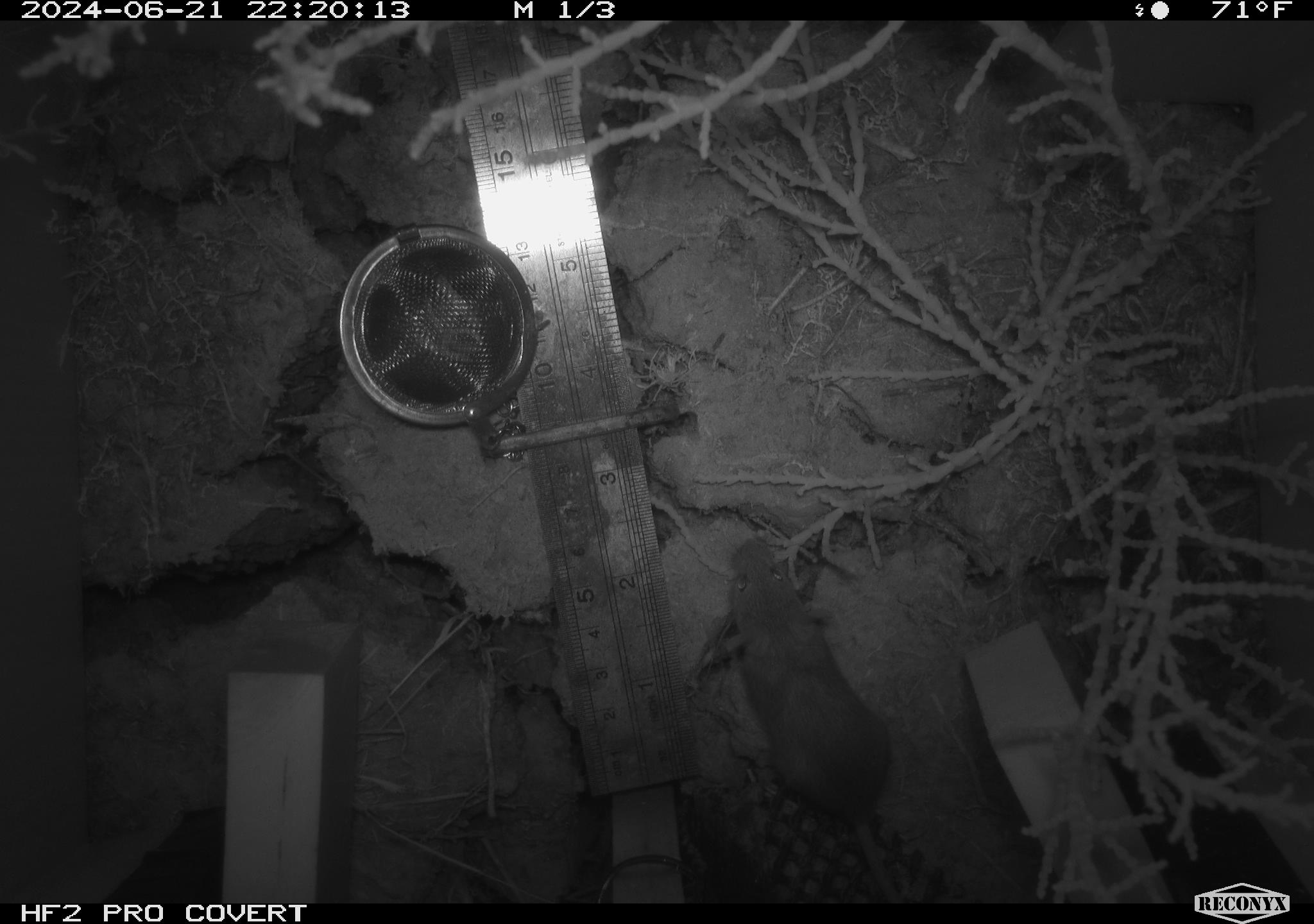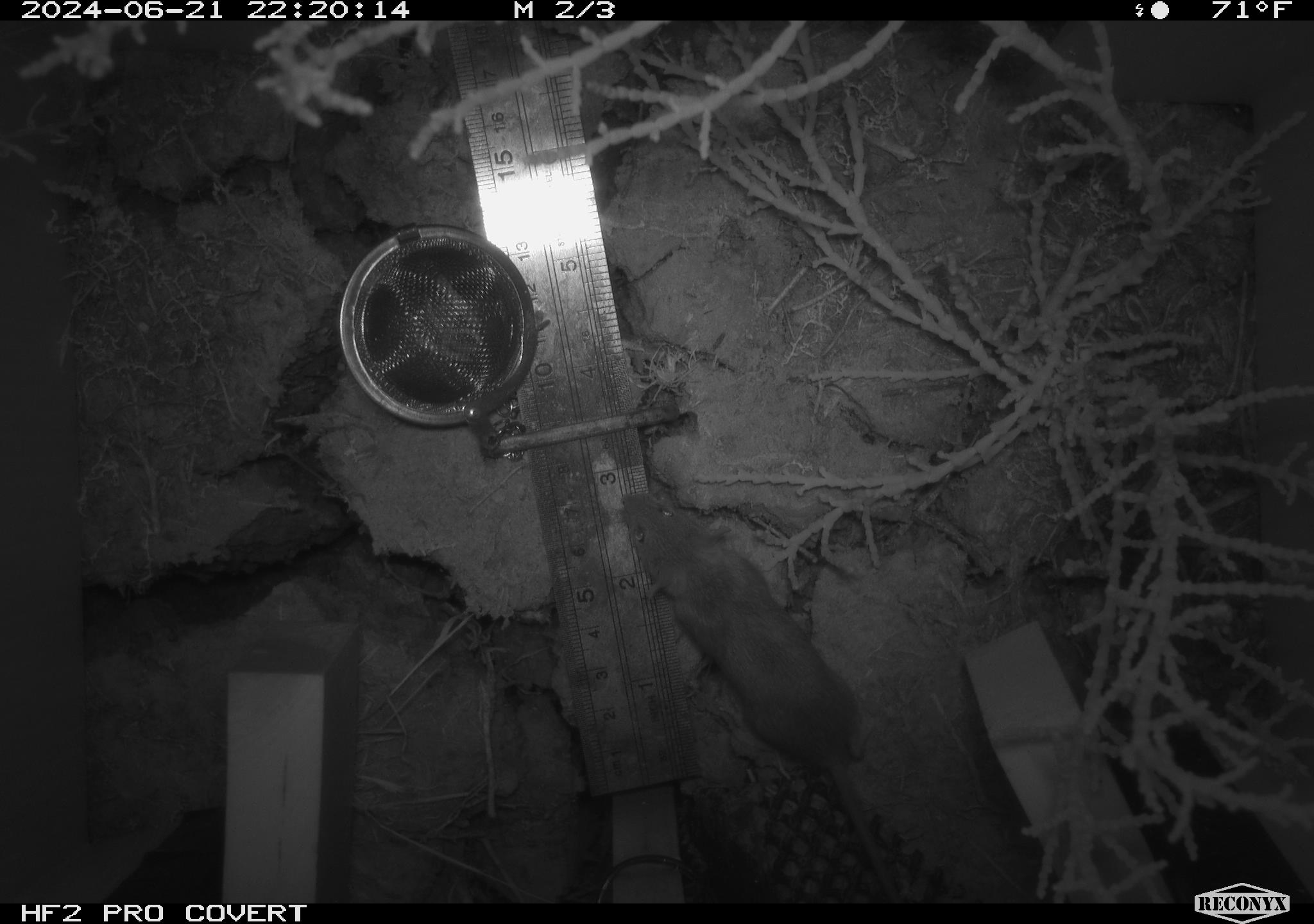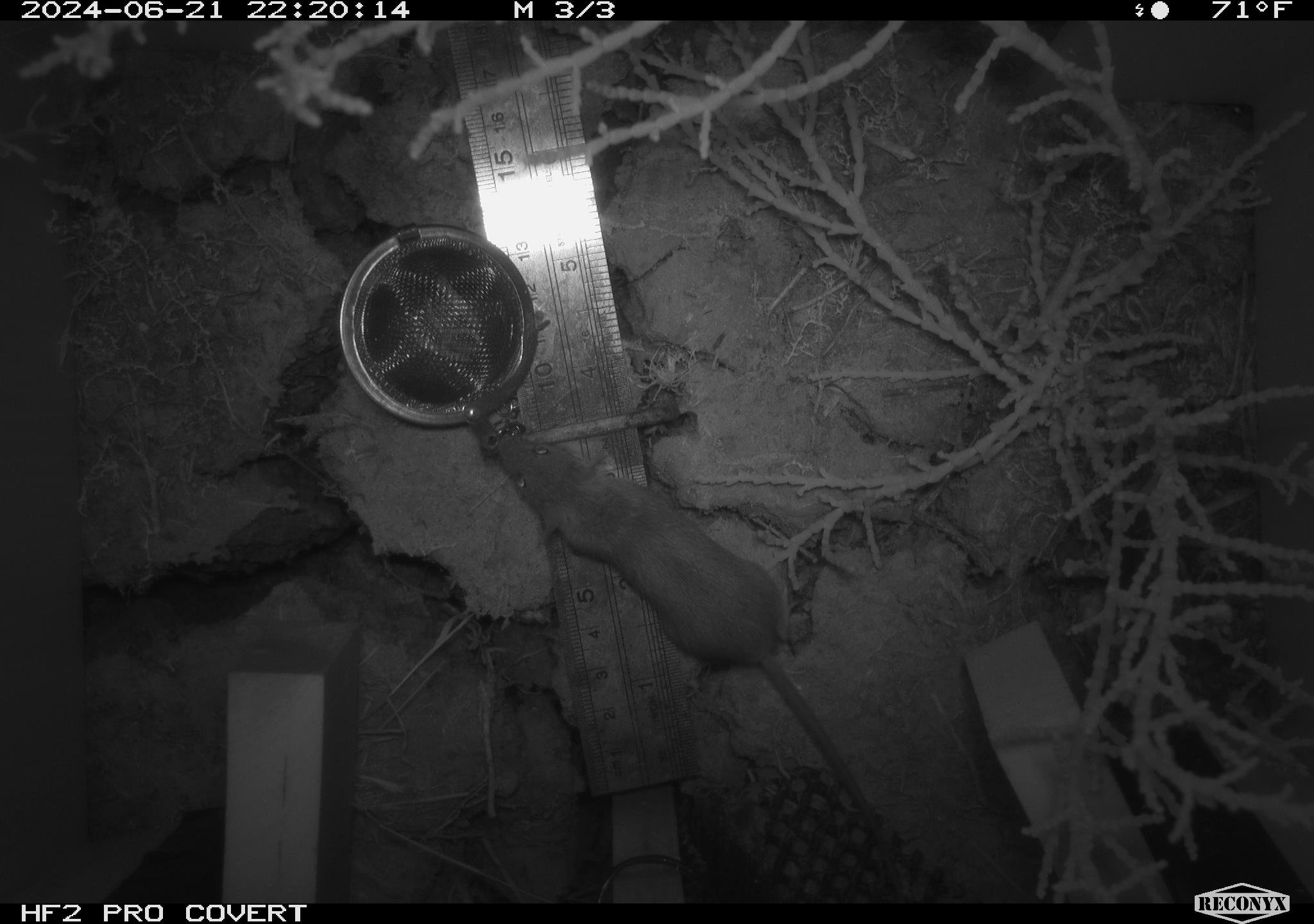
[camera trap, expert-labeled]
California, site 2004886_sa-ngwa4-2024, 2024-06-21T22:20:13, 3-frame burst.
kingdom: Animalia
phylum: Chordata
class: Mammalia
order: Rodentia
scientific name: Rodentia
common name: mouse species